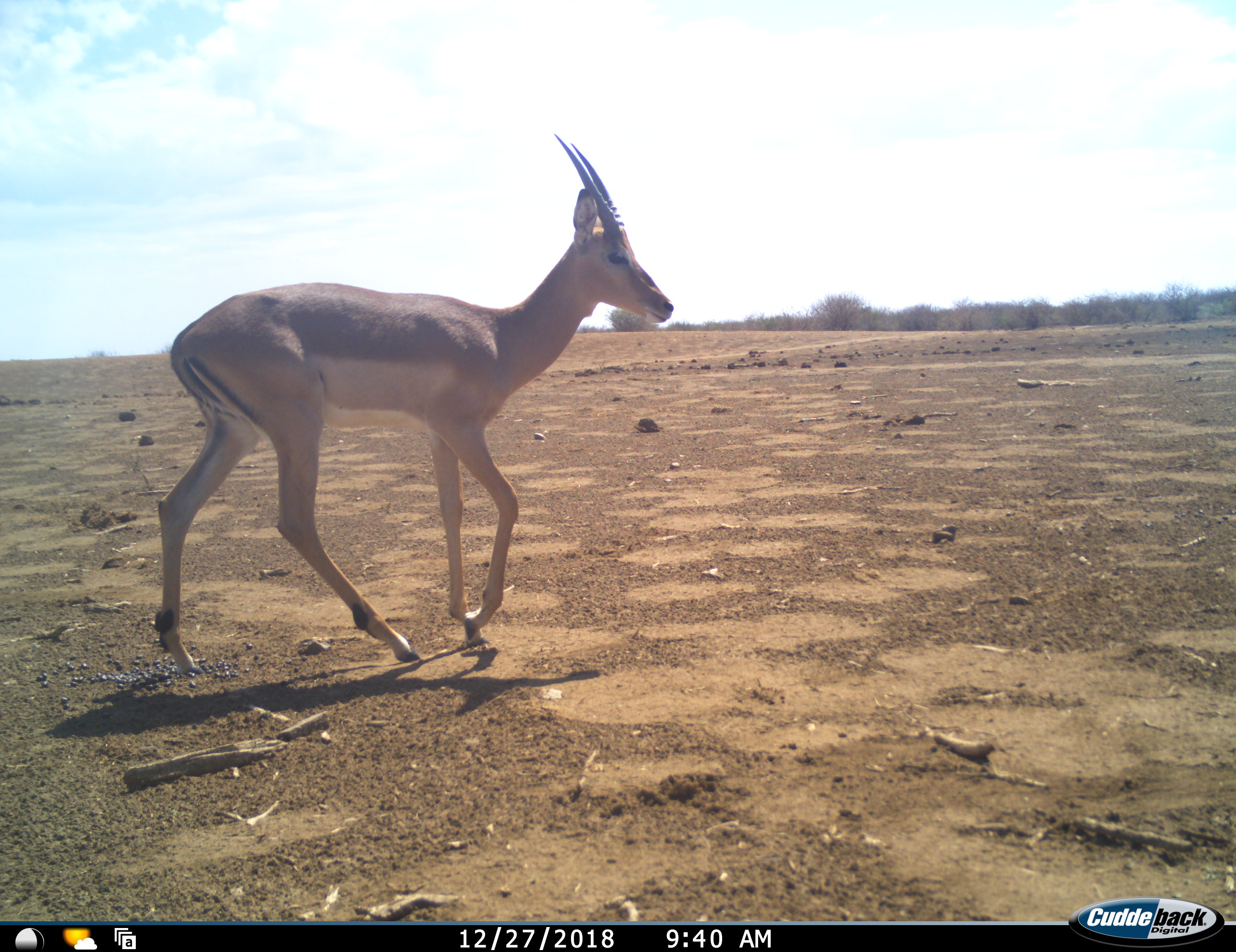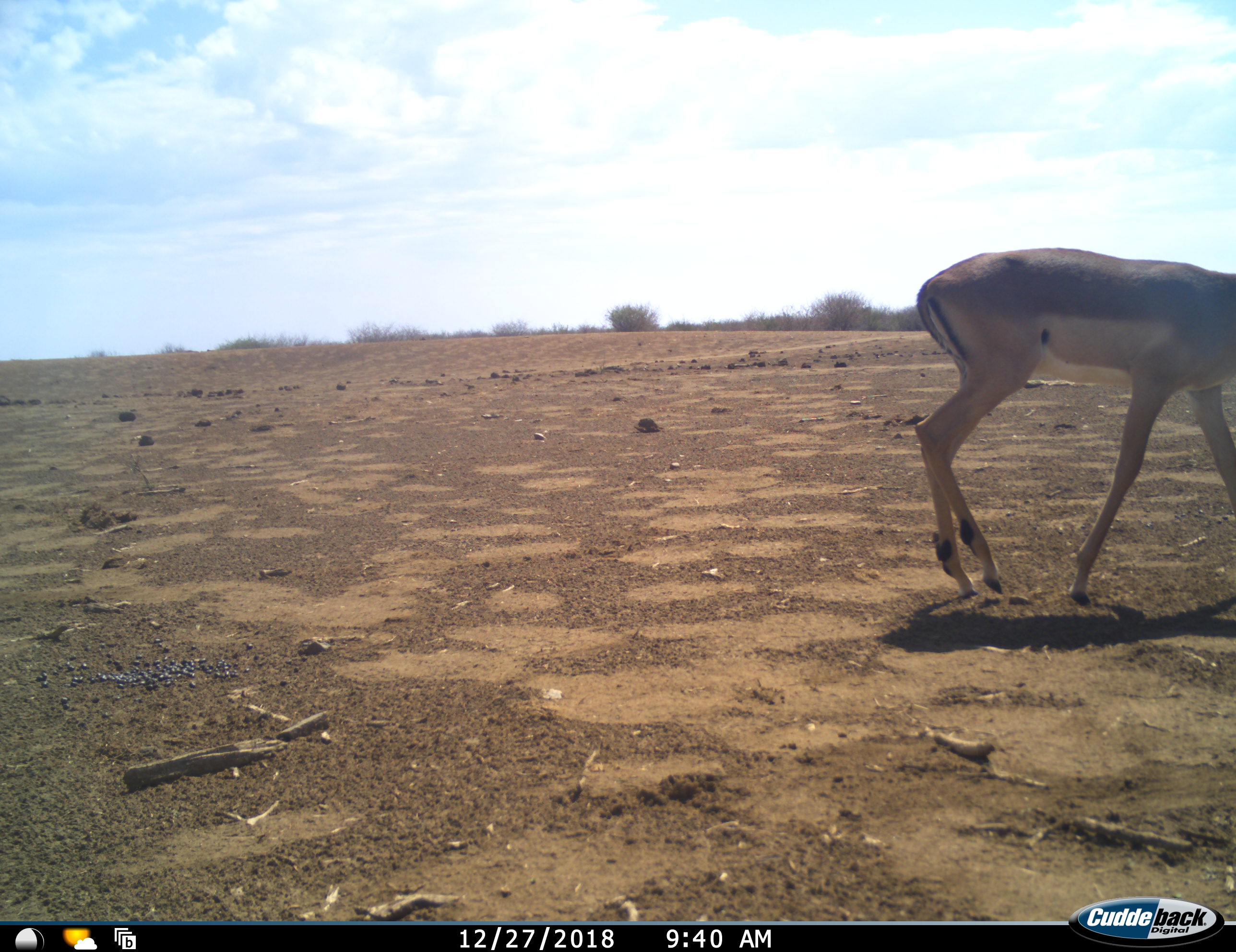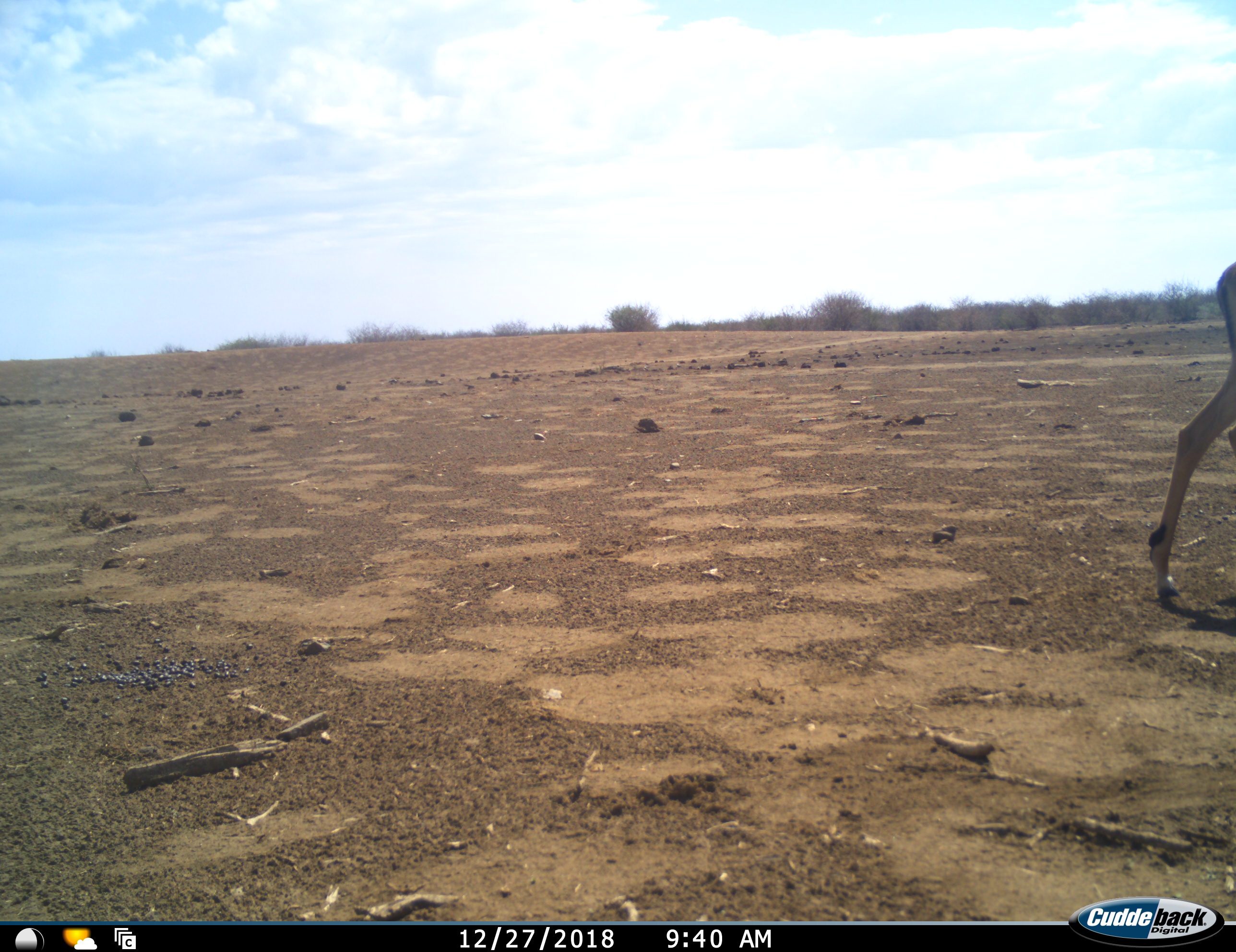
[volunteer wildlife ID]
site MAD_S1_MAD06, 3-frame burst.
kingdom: Animalia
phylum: Chordata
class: Mammalia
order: Artiodactyla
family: Bovidae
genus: Aepyceros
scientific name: Aepyceros melampus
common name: impala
Impala (Aepyceros melampus), count 1. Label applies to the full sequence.